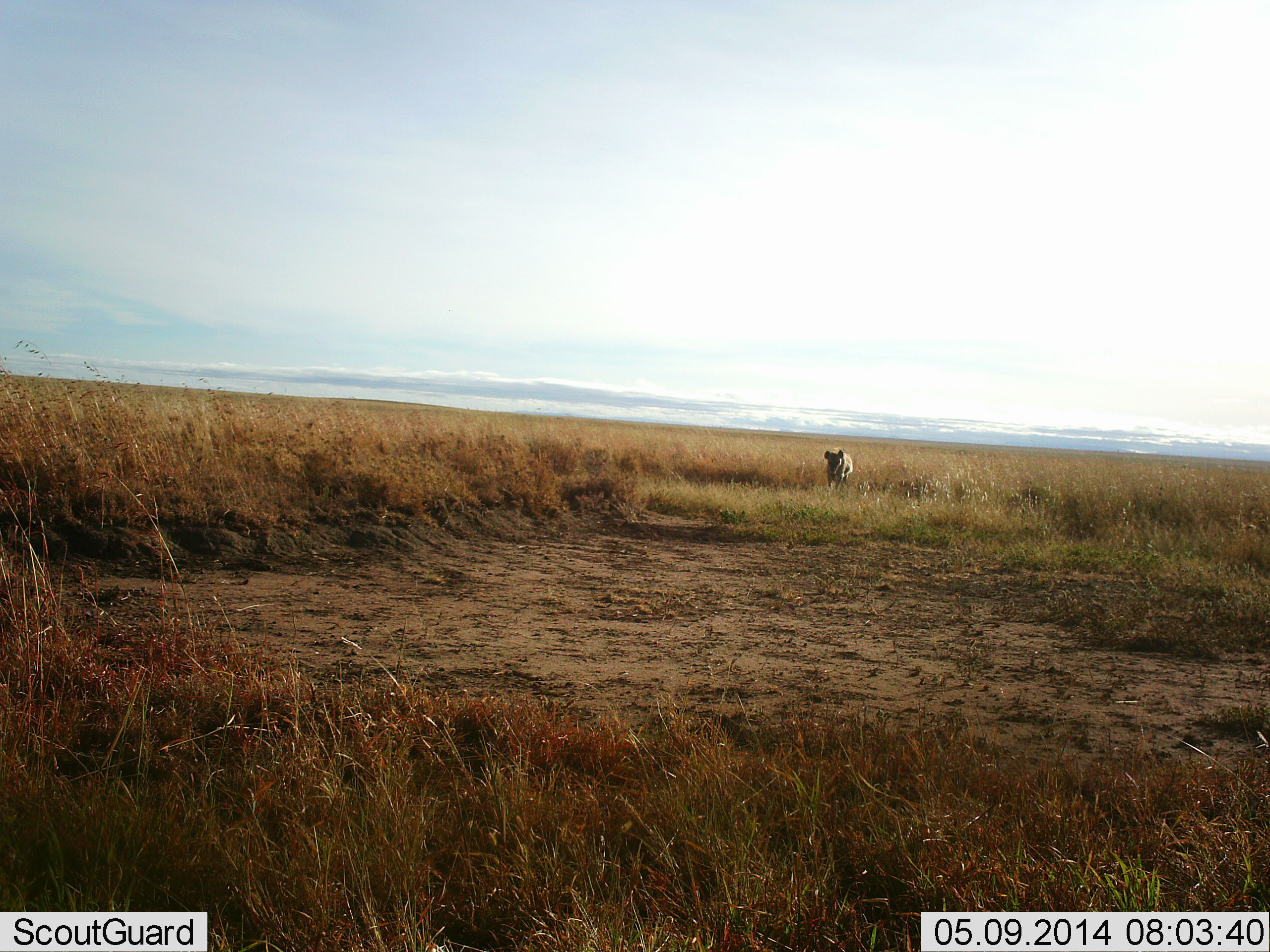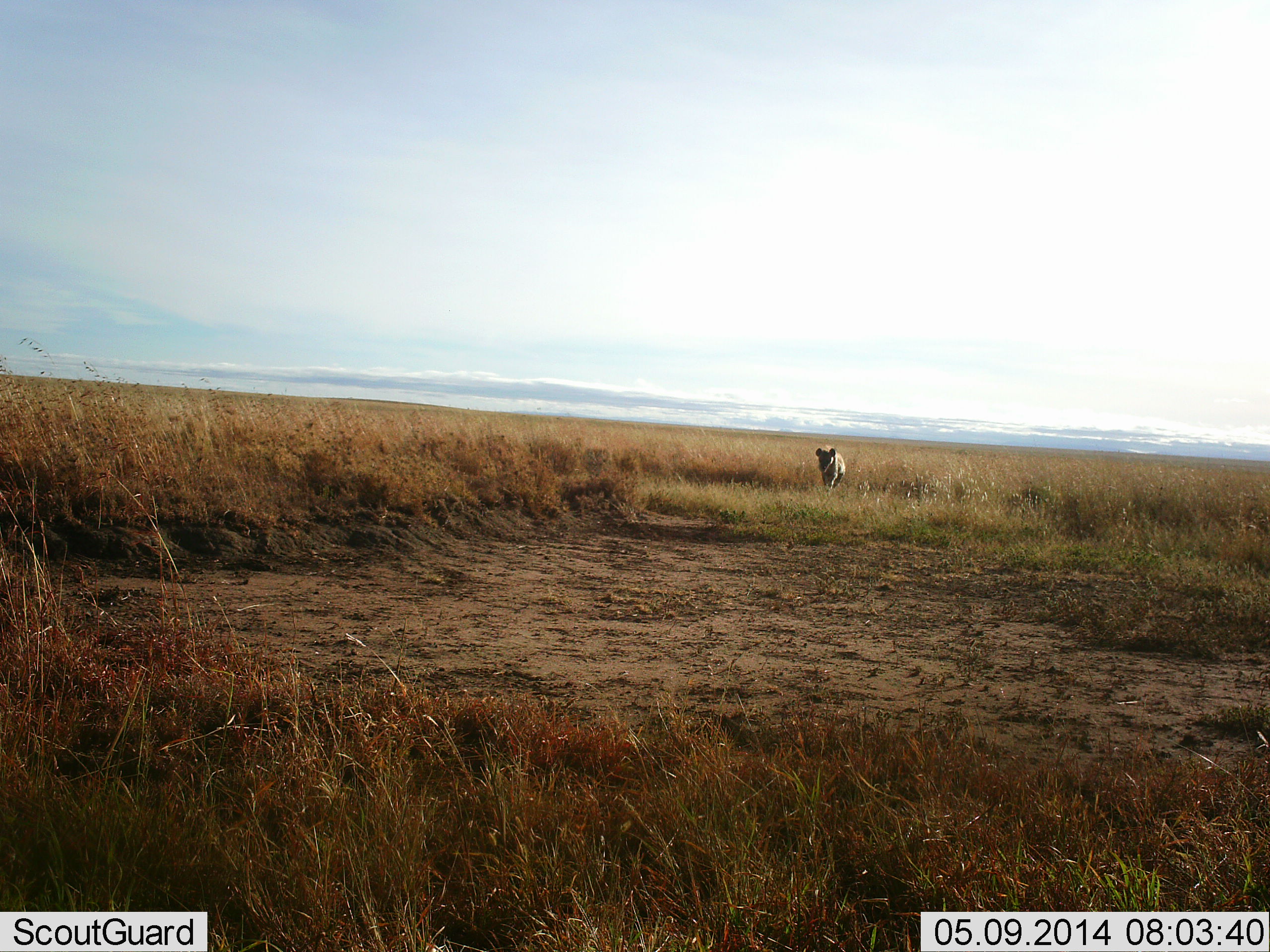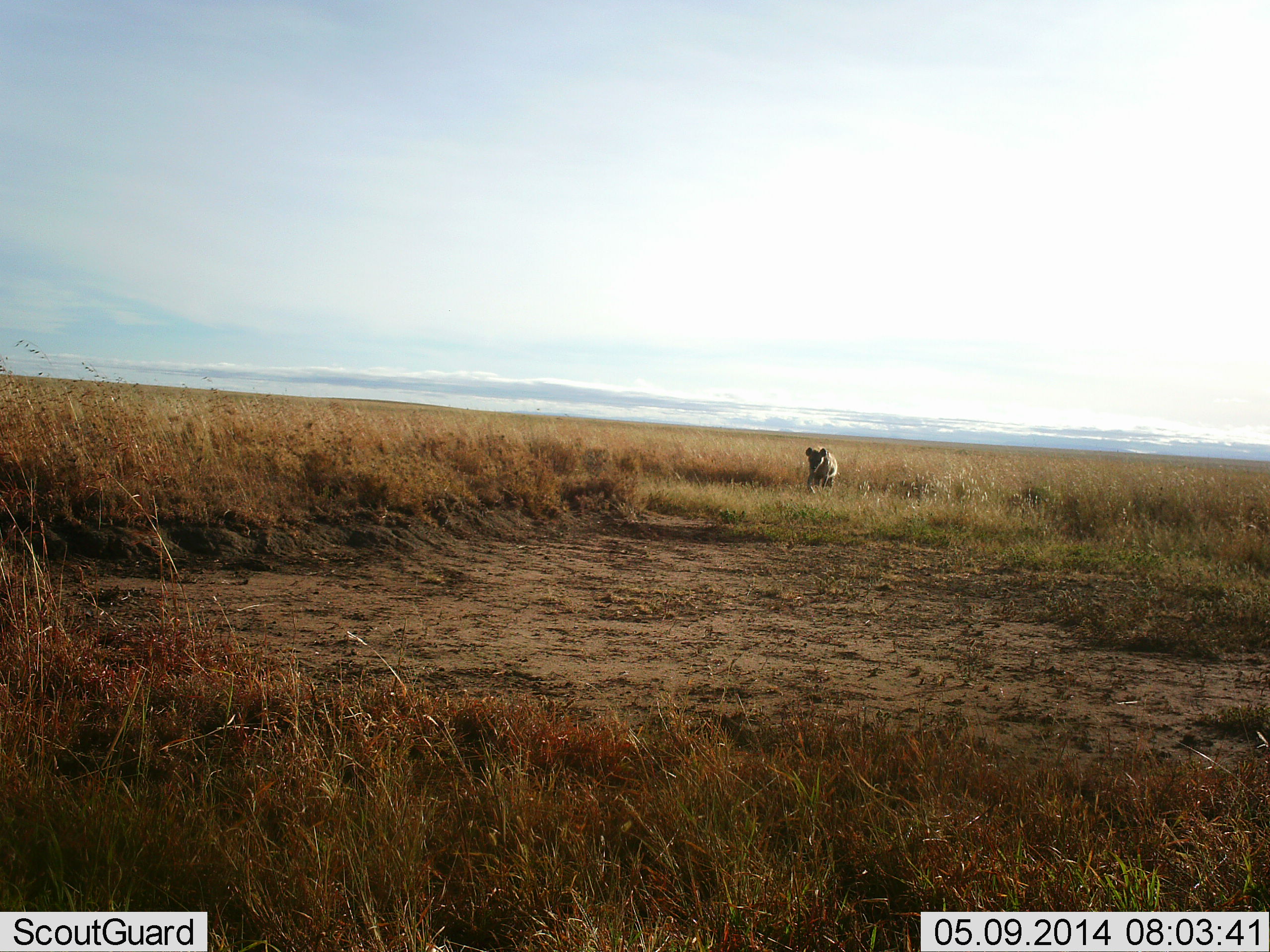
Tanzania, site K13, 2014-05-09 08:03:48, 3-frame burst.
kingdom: Animalia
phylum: Chordata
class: Mammalia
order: Carnivora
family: Felidae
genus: Panthera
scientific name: Panthera leo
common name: lion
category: lionfemale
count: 1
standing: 10%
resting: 0%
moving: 100%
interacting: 0%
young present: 10%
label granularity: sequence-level